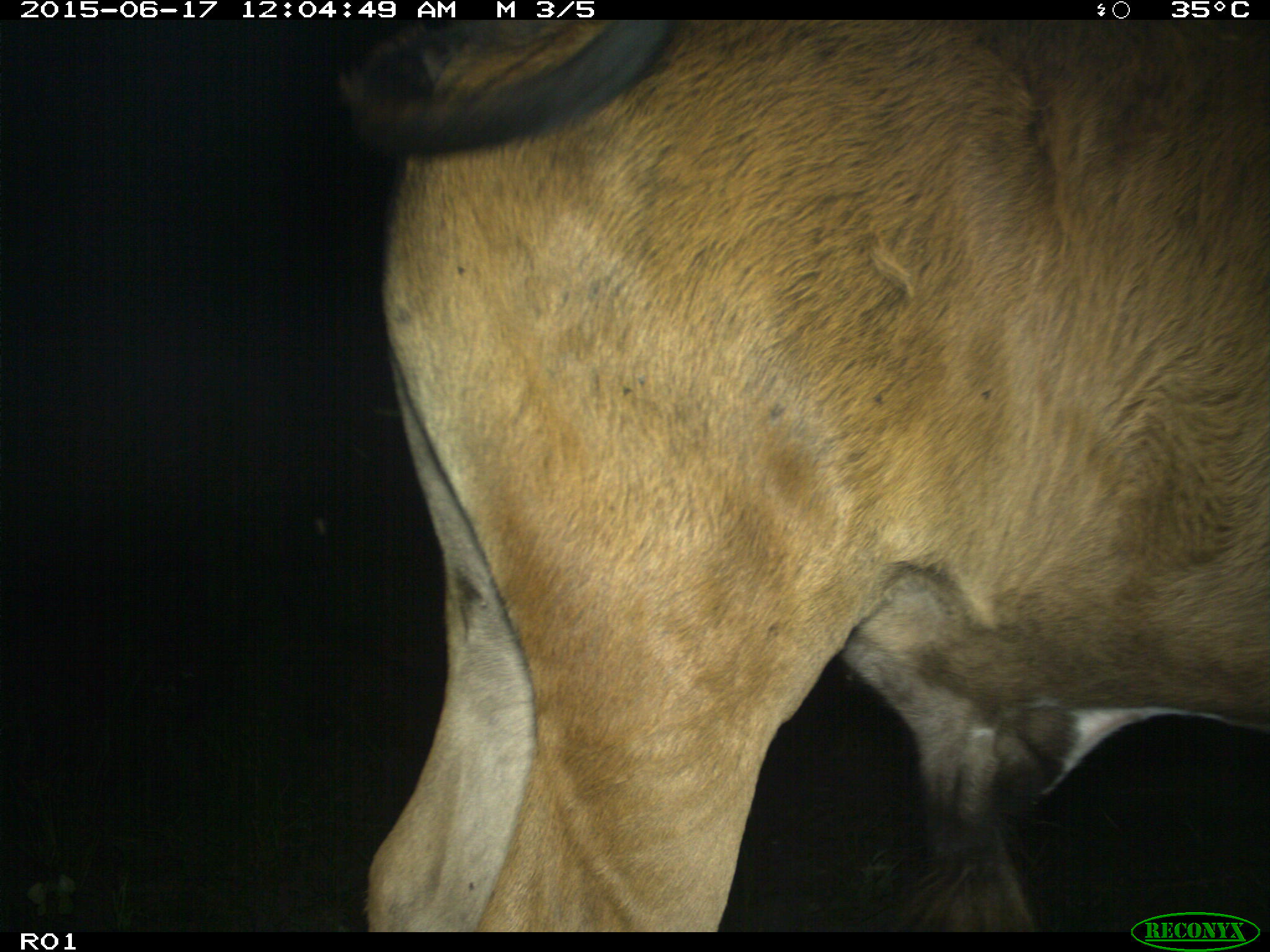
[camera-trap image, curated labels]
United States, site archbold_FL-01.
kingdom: Animalia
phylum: Chordata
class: Mammalia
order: Artiodactyla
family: Bovidae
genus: Bos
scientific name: Bos taurus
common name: domestic cow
Bos taurus (domestic cow).